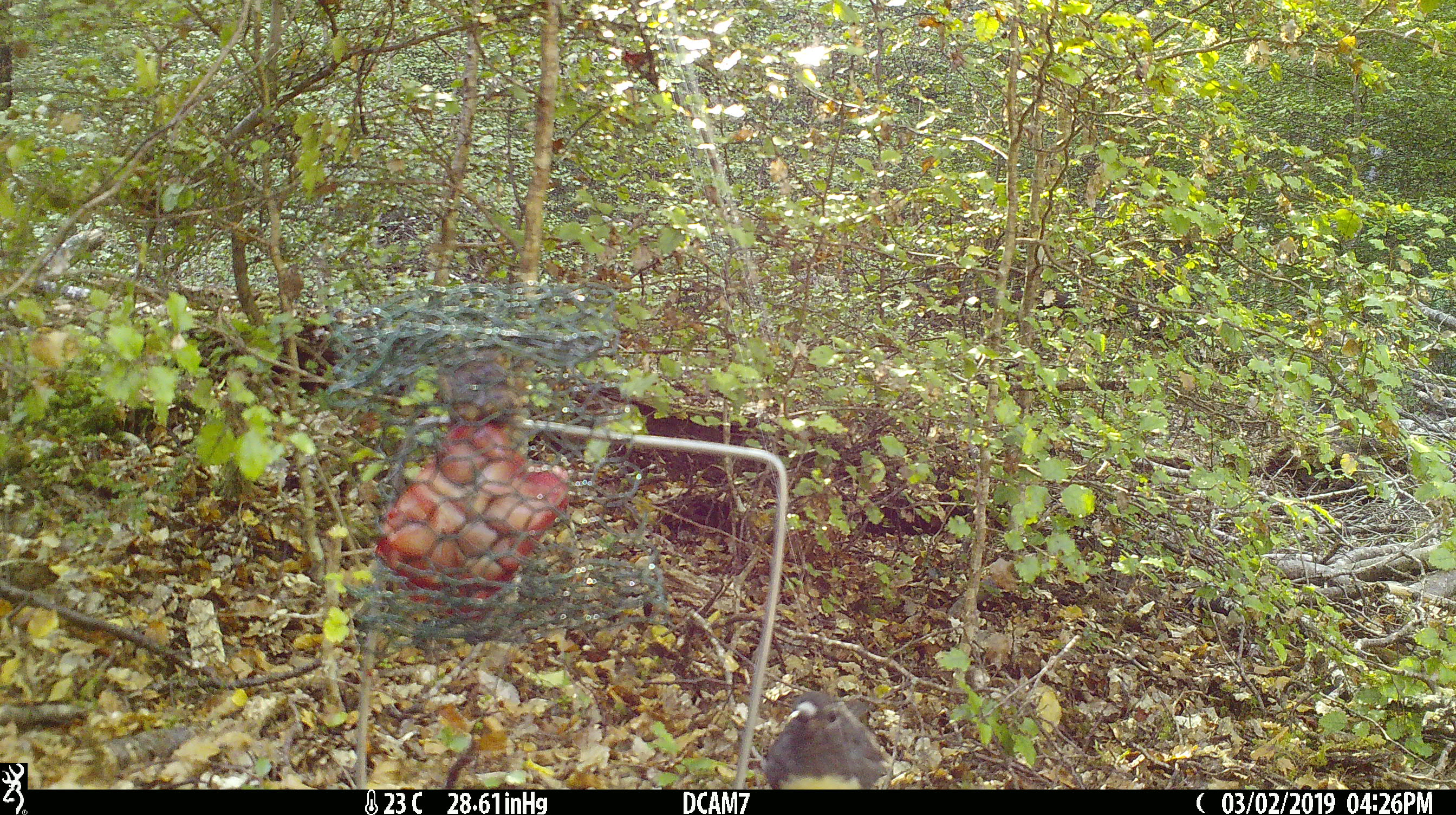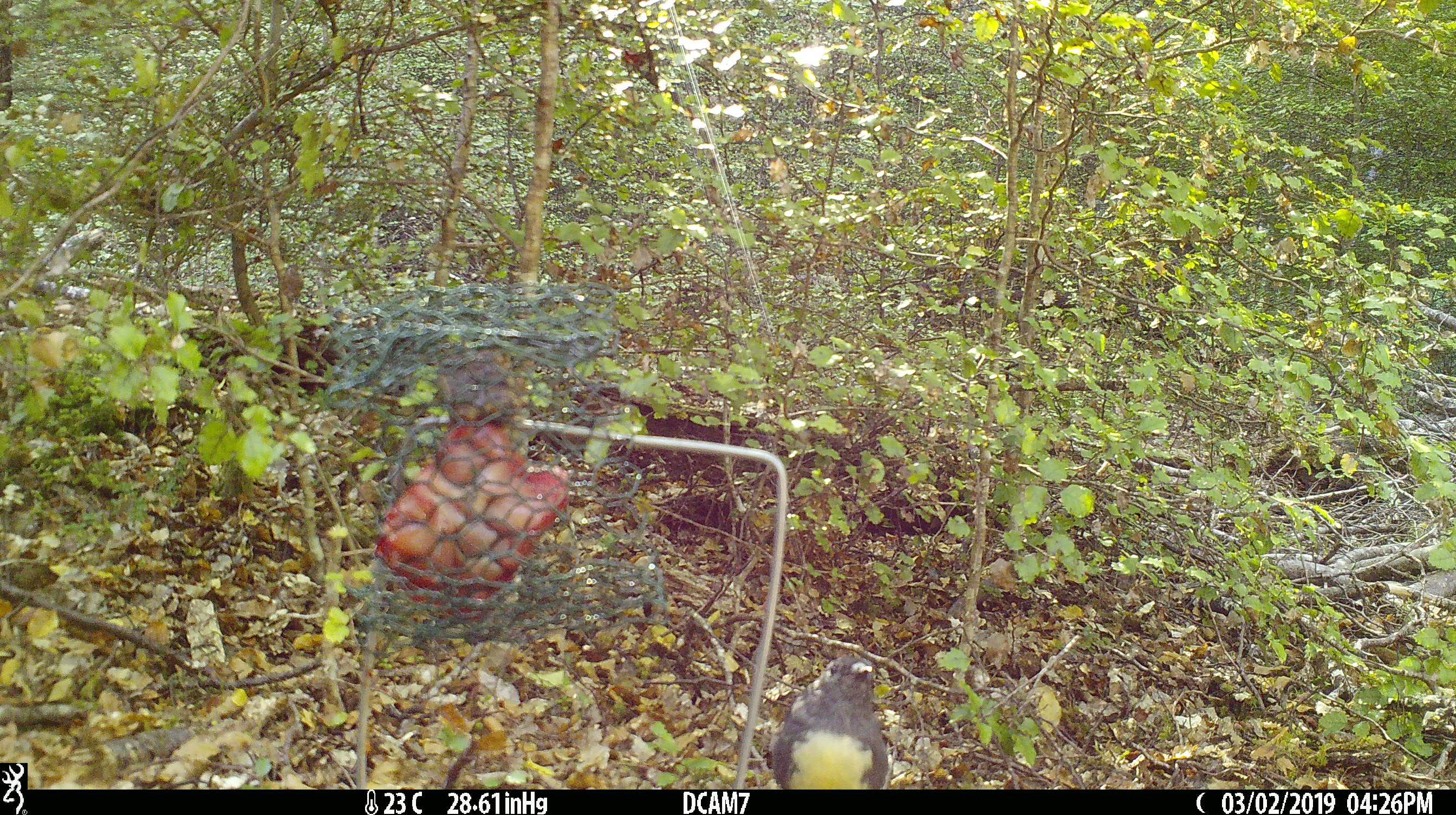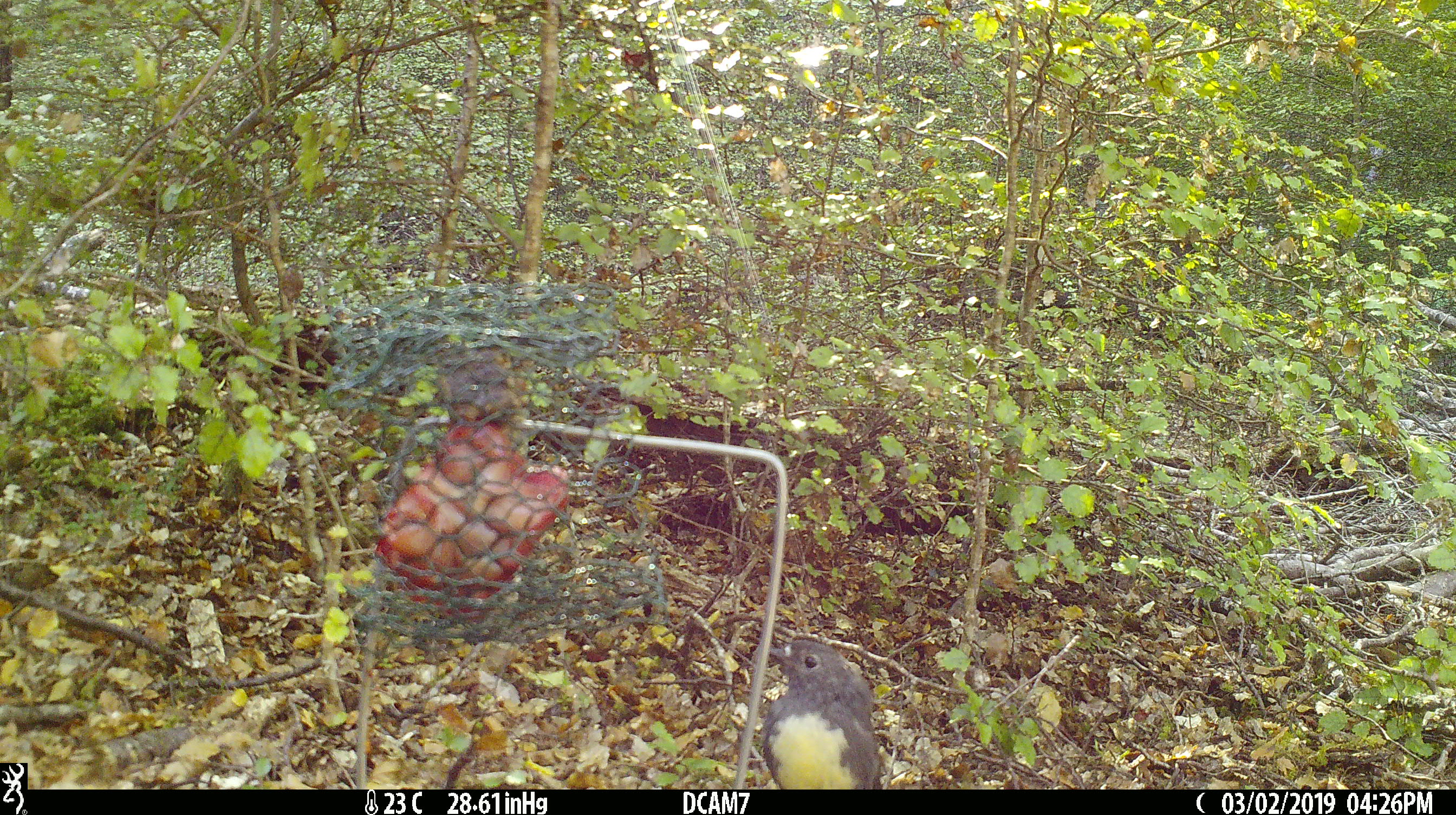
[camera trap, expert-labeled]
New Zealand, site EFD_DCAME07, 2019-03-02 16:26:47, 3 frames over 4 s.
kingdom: Animalia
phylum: Chordata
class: Aves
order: Passeriformes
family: Petroicidae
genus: Petroica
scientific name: Petroica australis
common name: new zealand robin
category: robin